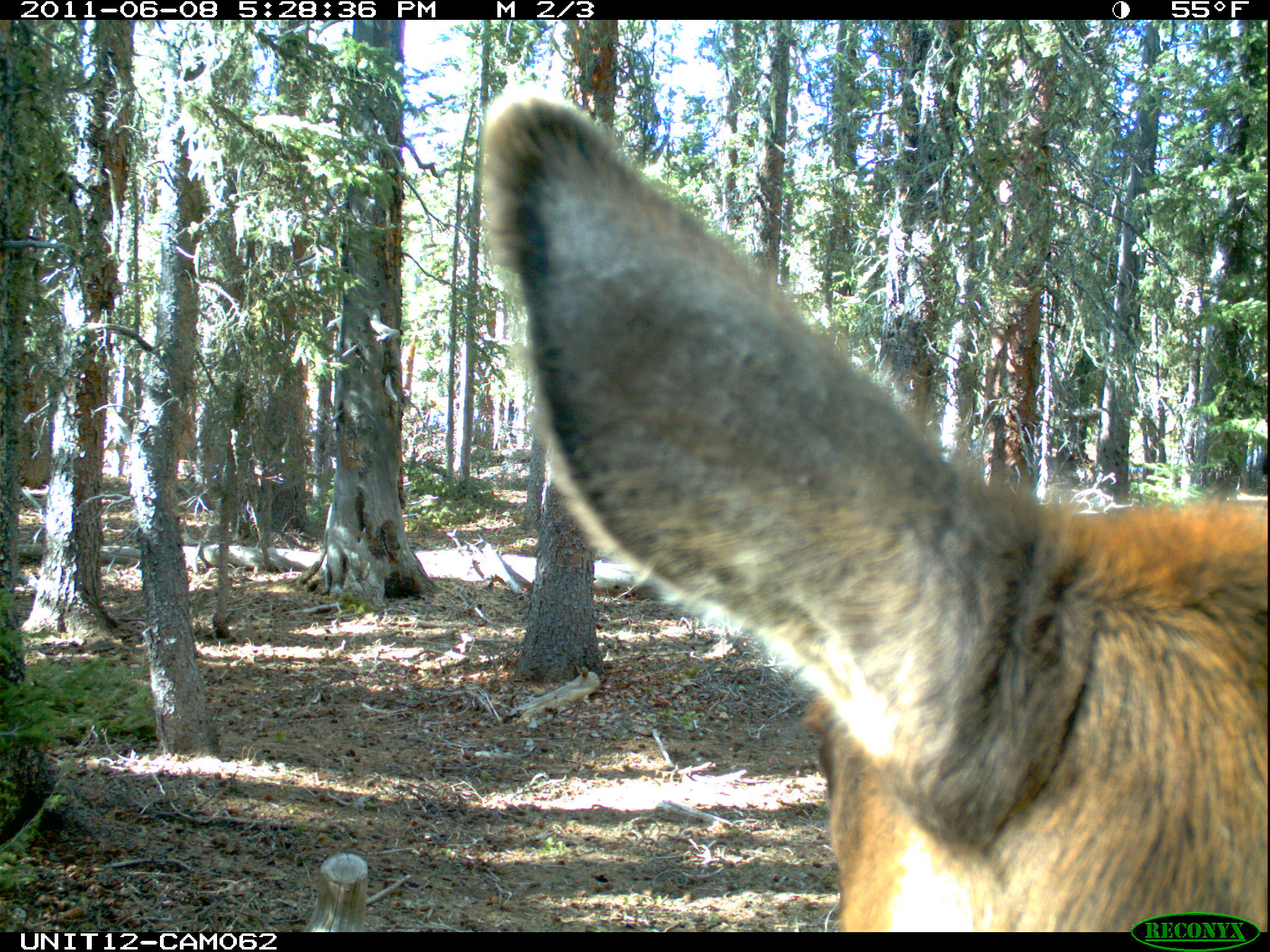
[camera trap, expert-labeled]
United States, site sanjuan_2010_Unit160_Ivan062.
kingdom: Animalia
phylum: Chordata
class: Mammalia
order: Artiodactyla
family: Cervidae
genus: Cervus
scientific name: Cervus elaphus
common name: red deer